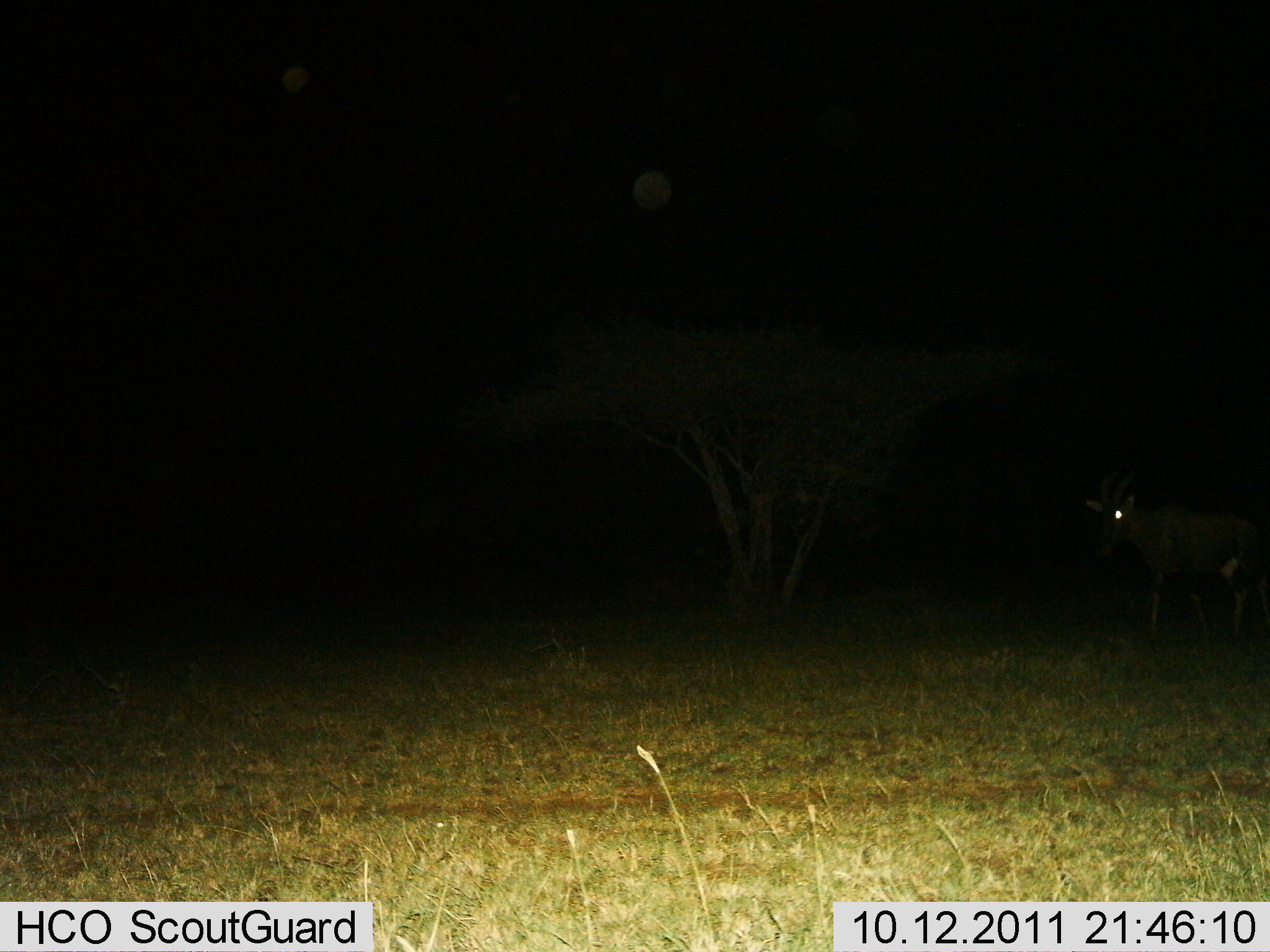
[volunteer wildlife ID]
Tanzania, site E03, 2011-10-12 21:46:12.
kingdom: Animalia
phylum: Chordata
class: Mammalia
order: Artiodactyla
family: Bovidae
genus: Damaliscus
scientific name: Damaliscus lunatus jimela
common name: topi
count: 1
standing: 50%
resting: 0%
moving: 62%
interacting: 0%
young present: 0%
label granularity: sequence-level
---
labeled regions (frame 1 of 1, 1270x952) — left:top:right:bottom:
animal: 1084:469:1266:646